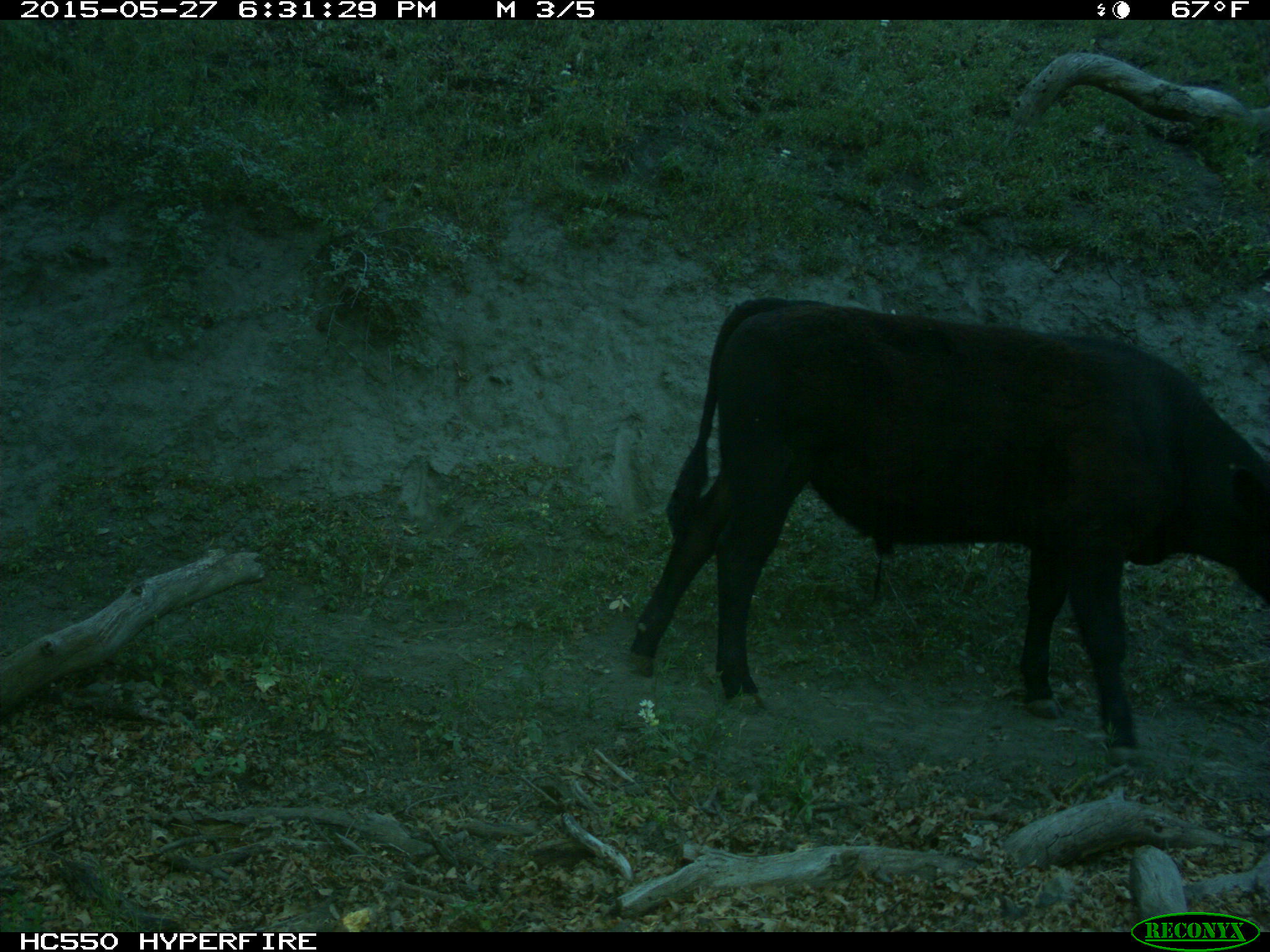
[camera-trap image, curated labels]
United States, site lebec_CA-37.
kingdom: Animalia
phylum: Chordata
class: Mammalia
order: Artiodactyla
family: Bovidae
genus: Bos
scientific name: Bos taurus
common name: domestic cow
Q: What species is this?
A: Bos taurus (domestic cow).